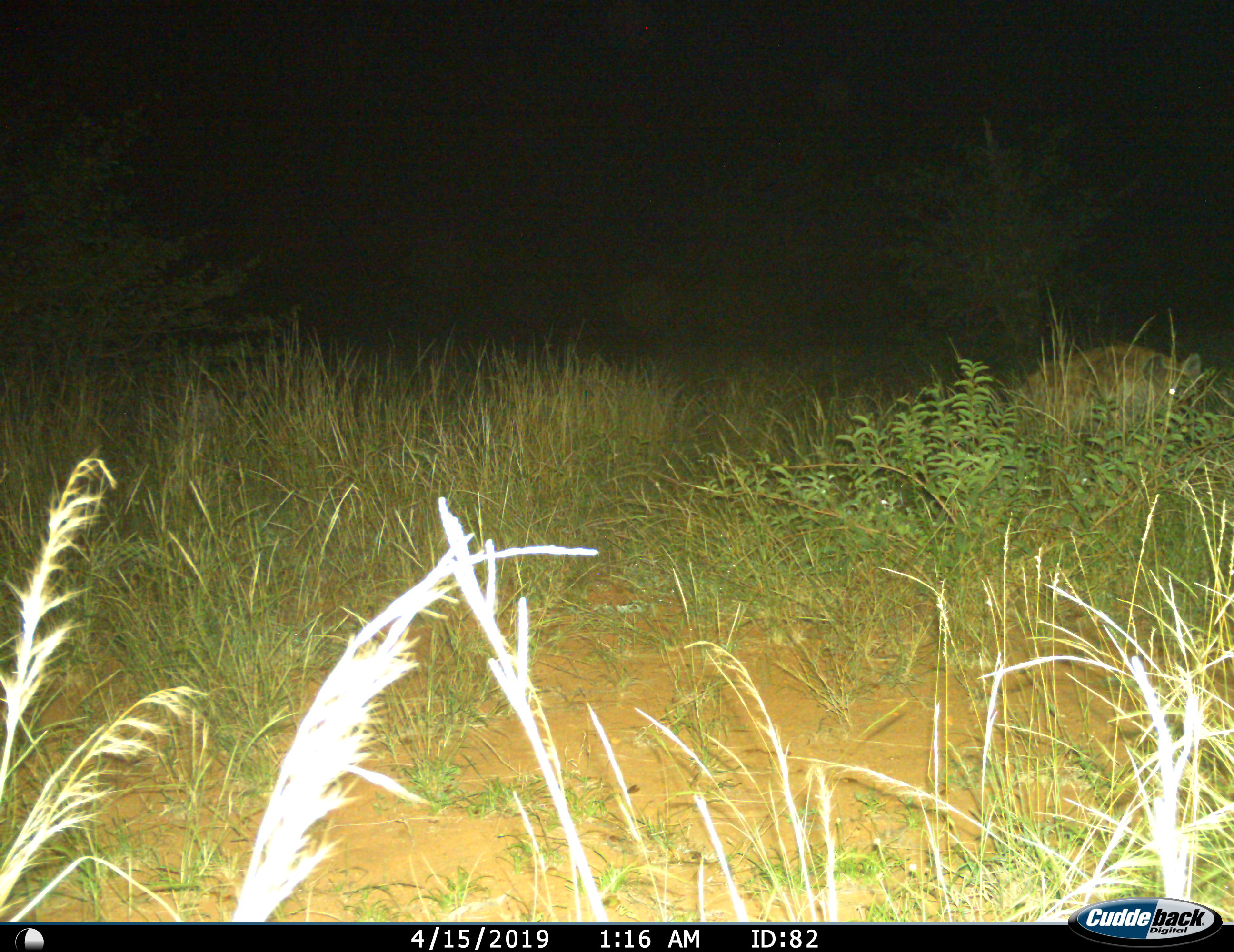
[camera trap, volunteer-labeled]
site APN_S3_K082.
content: unidentified animal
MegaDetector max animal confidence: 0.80